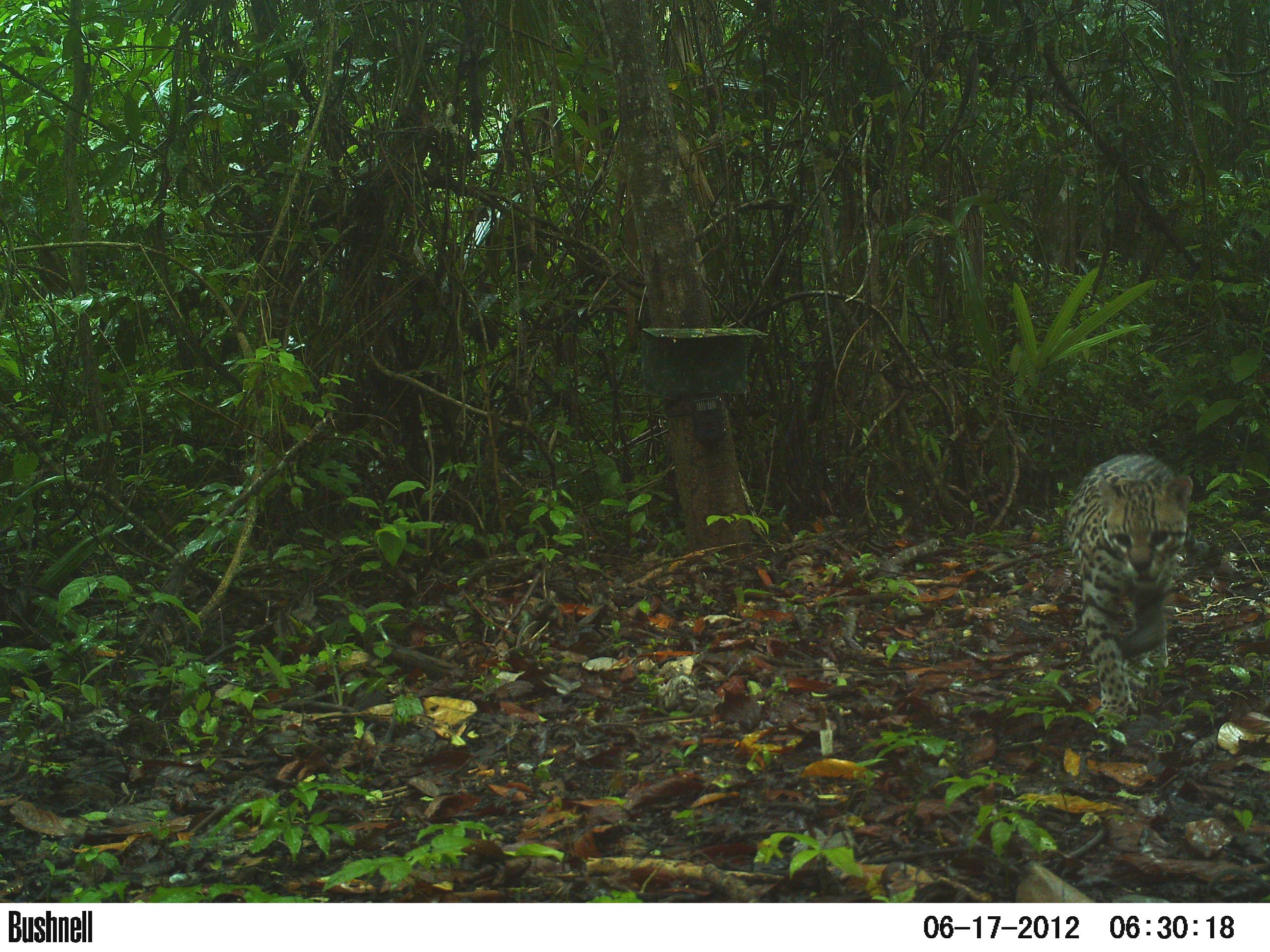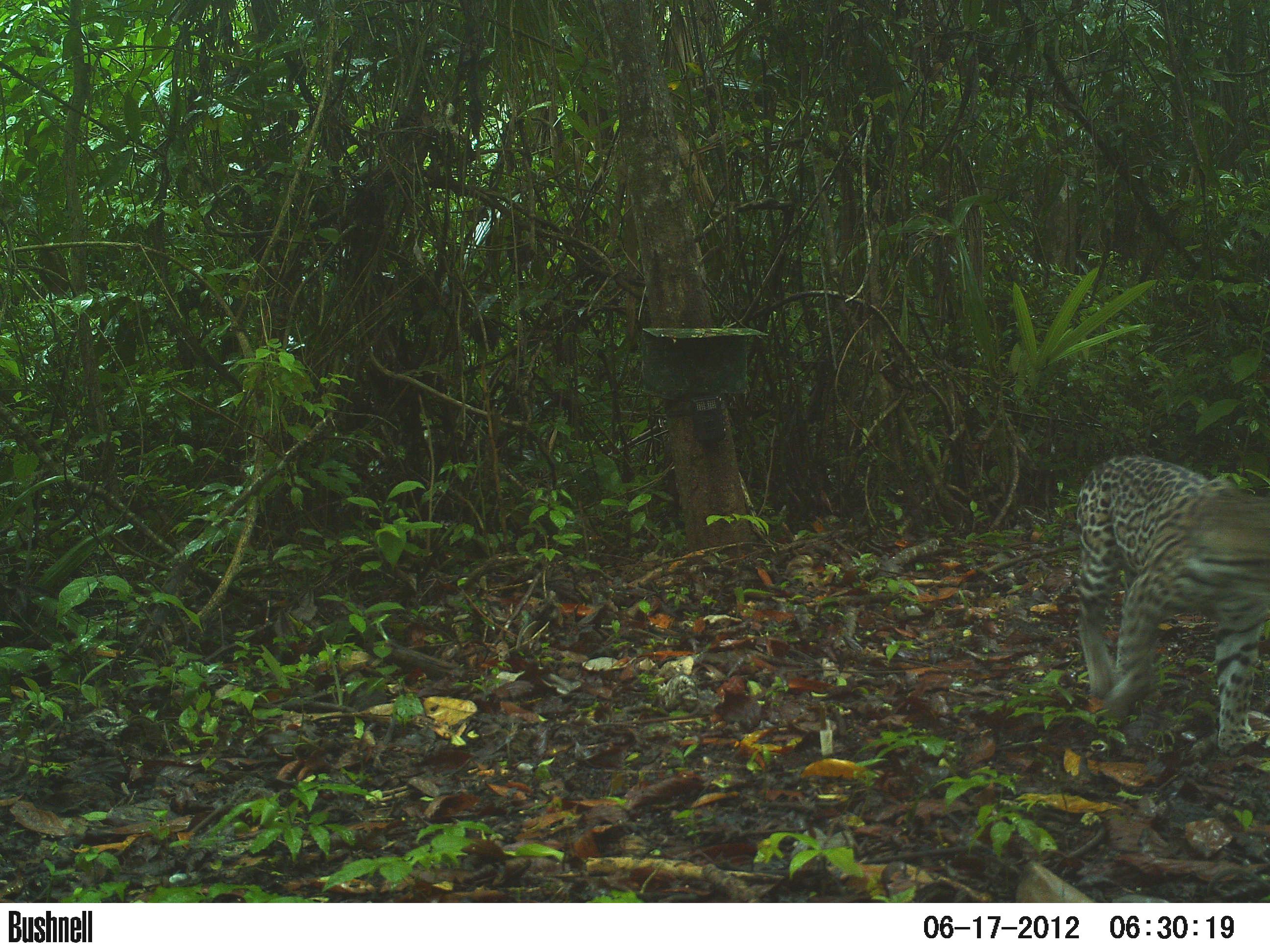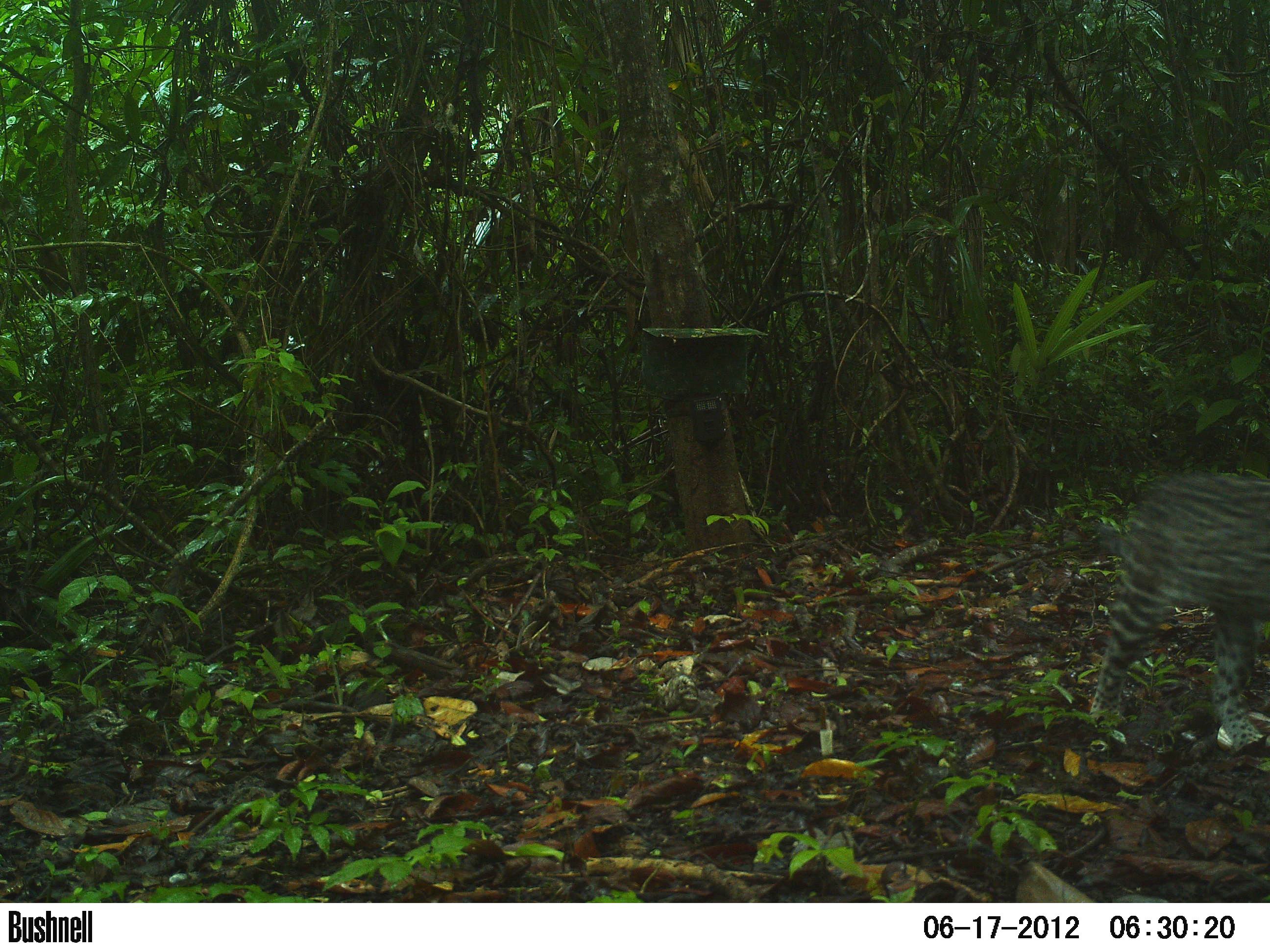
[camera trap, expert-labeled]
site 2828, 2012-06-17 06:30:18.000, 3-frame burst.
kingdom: Animalia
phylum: Chordata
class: Mammalia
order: Carnivora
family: Felidae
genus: Leopardus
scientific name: Leopardus pardalis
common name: ocelot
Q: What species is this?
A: Leopardus pardalis (ocelot).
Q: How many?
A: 1.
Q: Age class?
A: Adult.